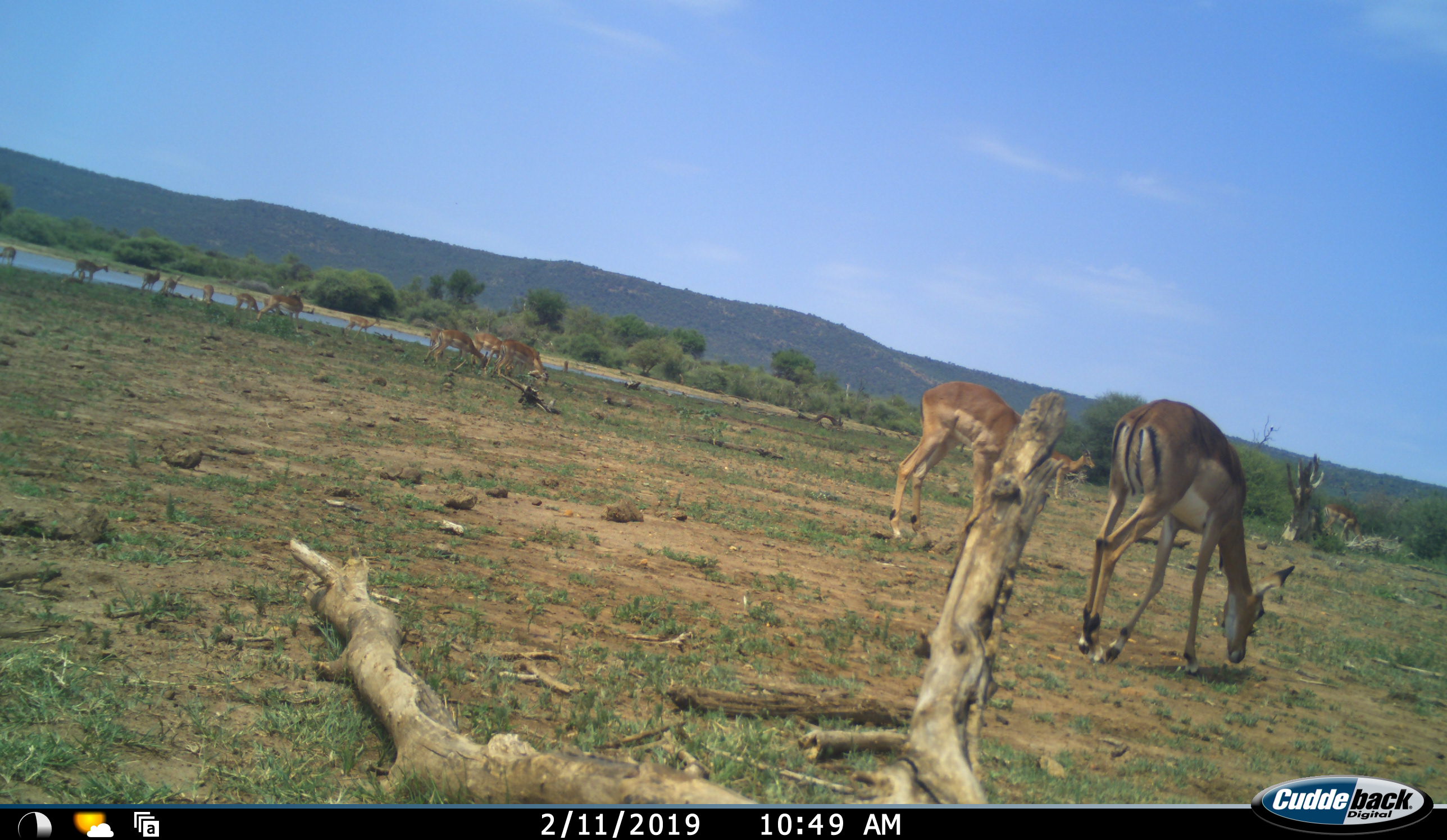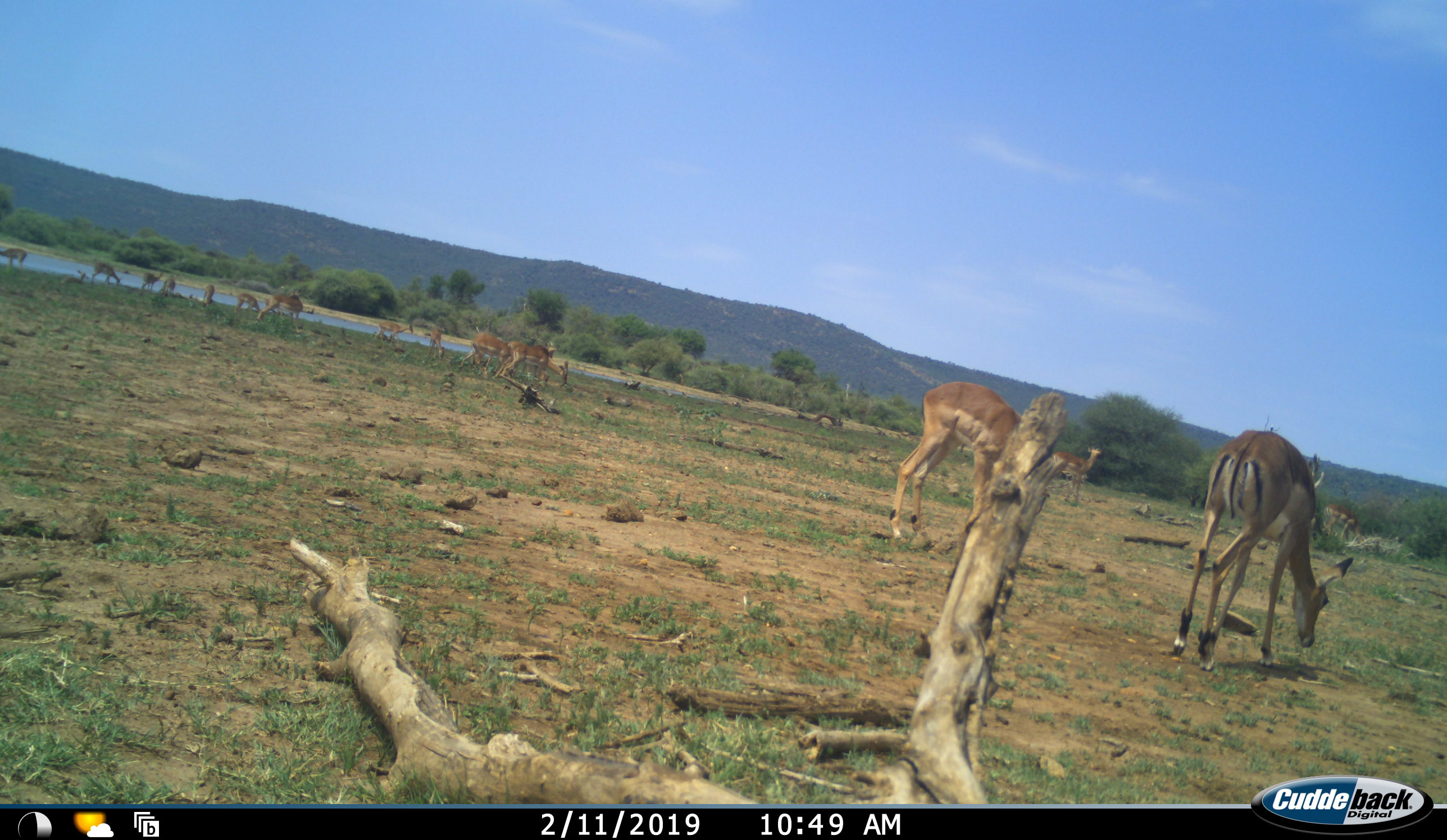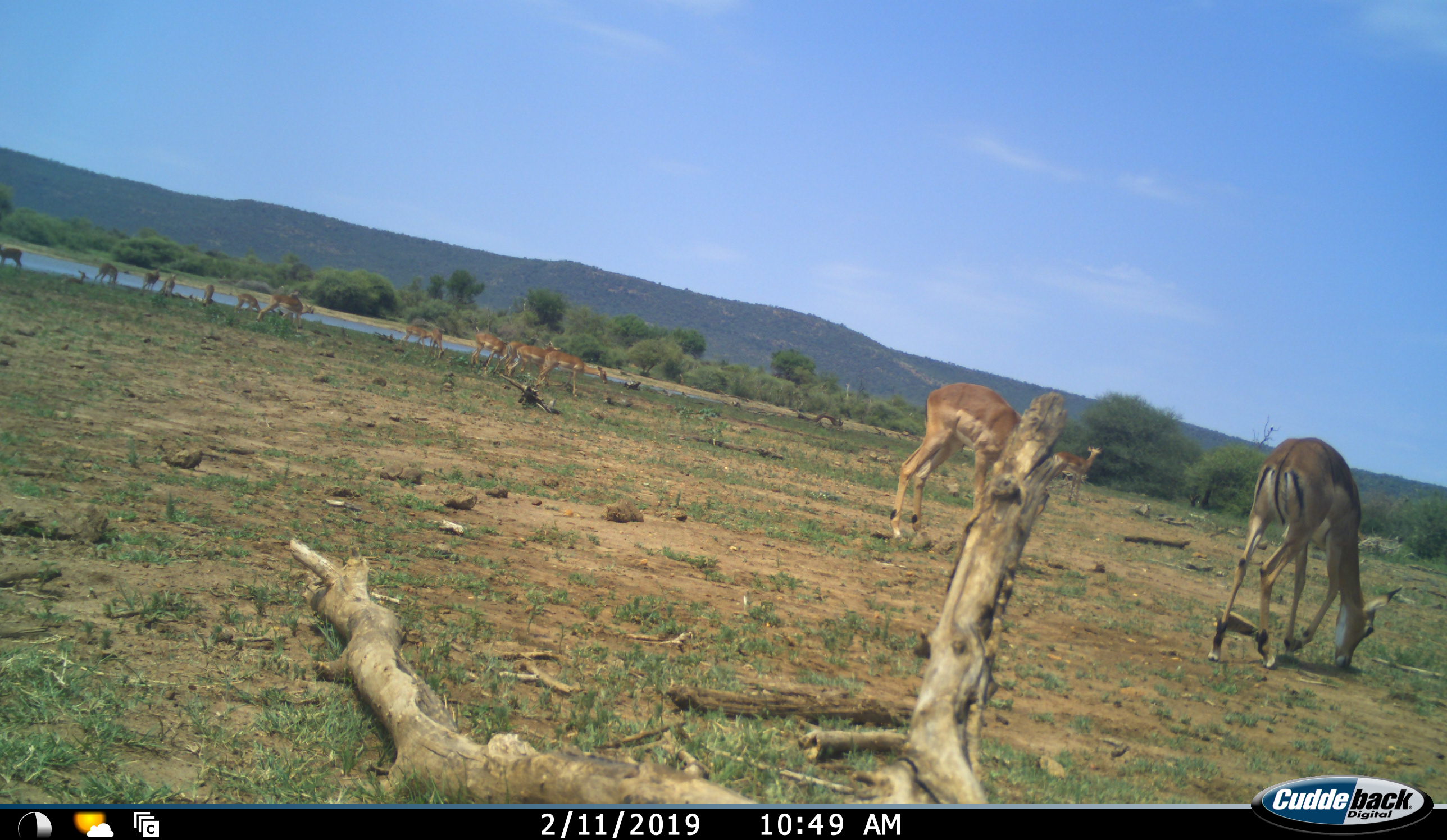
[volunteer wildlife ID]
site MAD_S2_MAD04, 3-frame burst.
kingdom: Animalia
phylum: Chordata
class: Mammalia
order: Artiodactyla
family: Bovidae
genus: Aepyceros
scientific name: Aepyceros melampus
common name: impala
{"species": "impala (Aepyceros melampus)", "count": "11-50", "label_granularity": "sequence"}